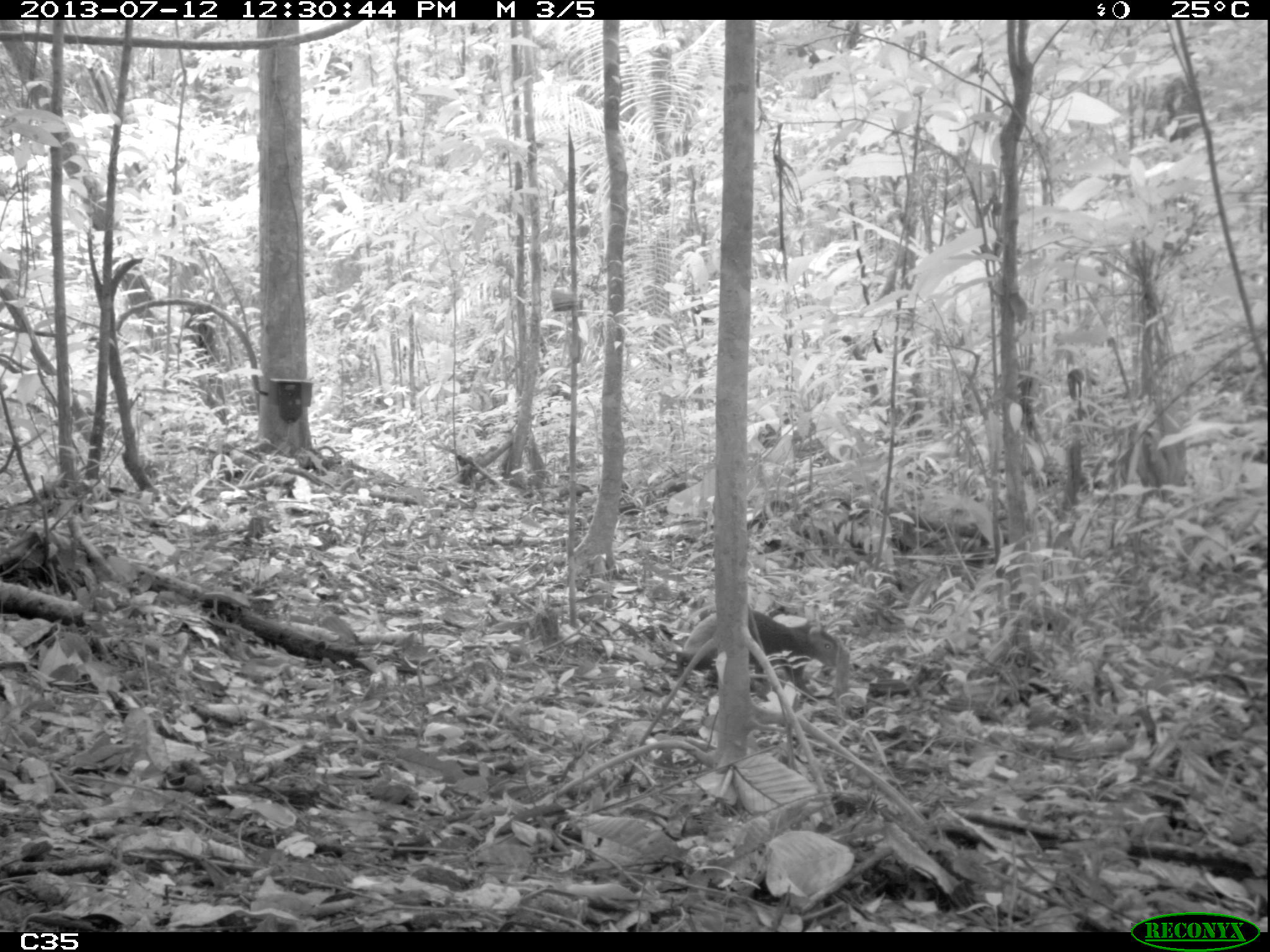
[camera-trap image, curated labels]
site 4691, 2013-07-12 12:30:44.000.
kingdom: Animalia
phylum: Chordata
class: Mammalia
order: Rodentia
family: Dasyproctidae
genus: Dasyprocta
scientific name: Dasyprocta leporina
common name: red-rumped agouti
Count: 1.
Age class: adult.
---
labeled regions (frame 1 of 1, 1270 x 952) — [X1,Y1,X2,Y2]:
dasyprocta leporina: [682,609,851,677]